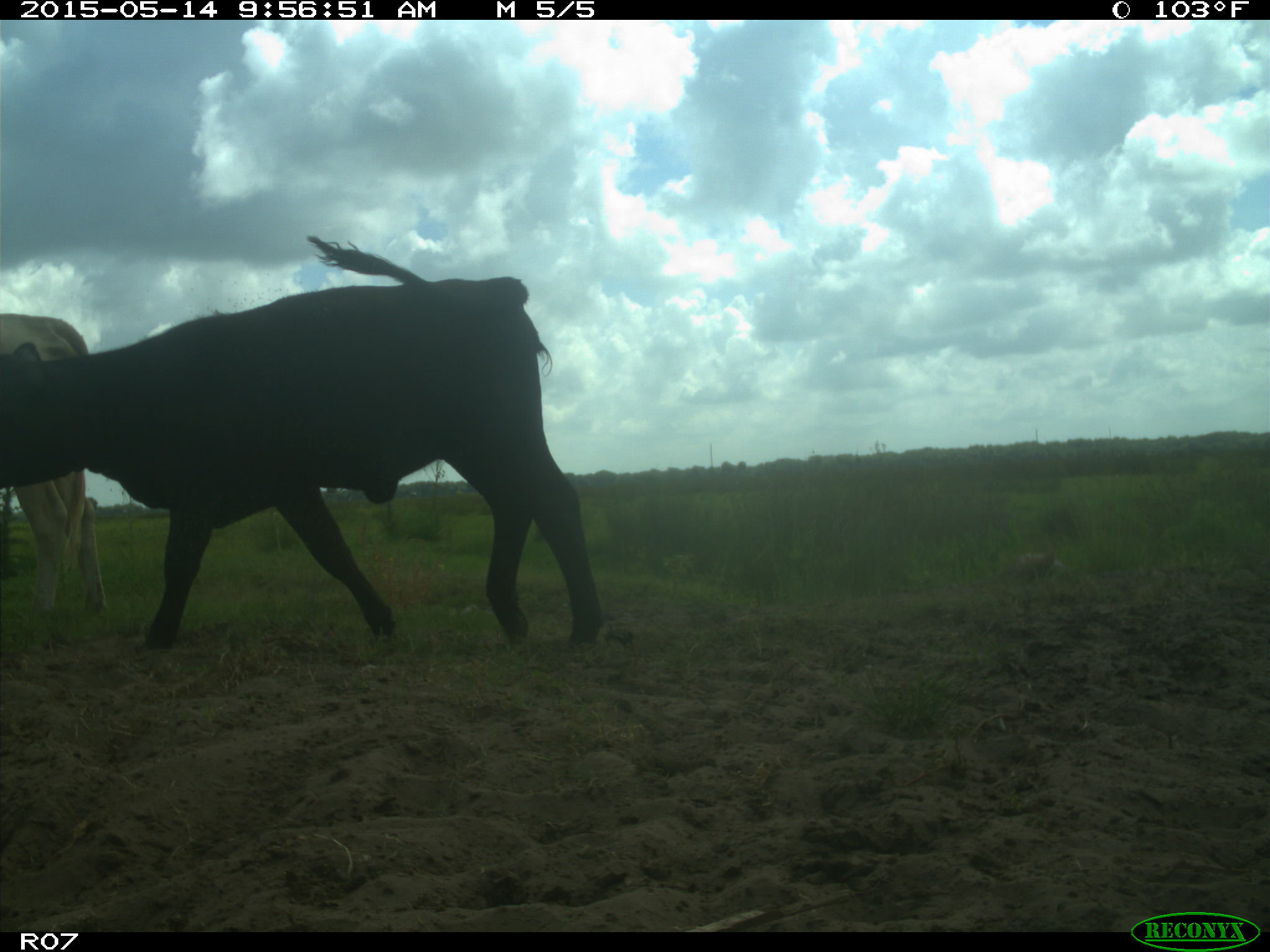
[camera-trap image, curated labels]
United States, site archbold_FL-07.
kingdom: Animalia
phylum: Chordata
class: Mammalia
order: Artiodactyla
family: Bovidae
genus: Bos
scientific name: Bos taurus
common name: domestic cow